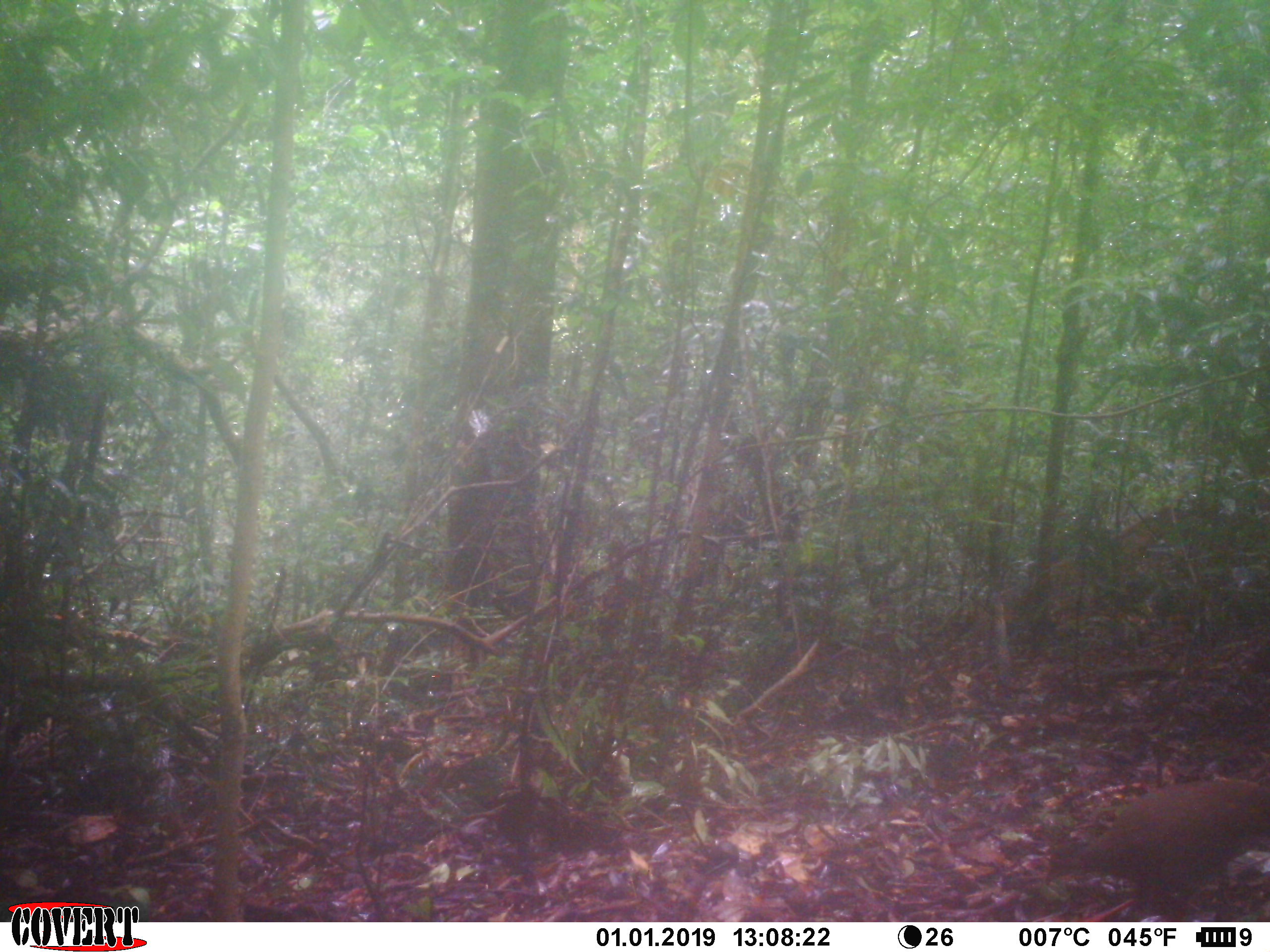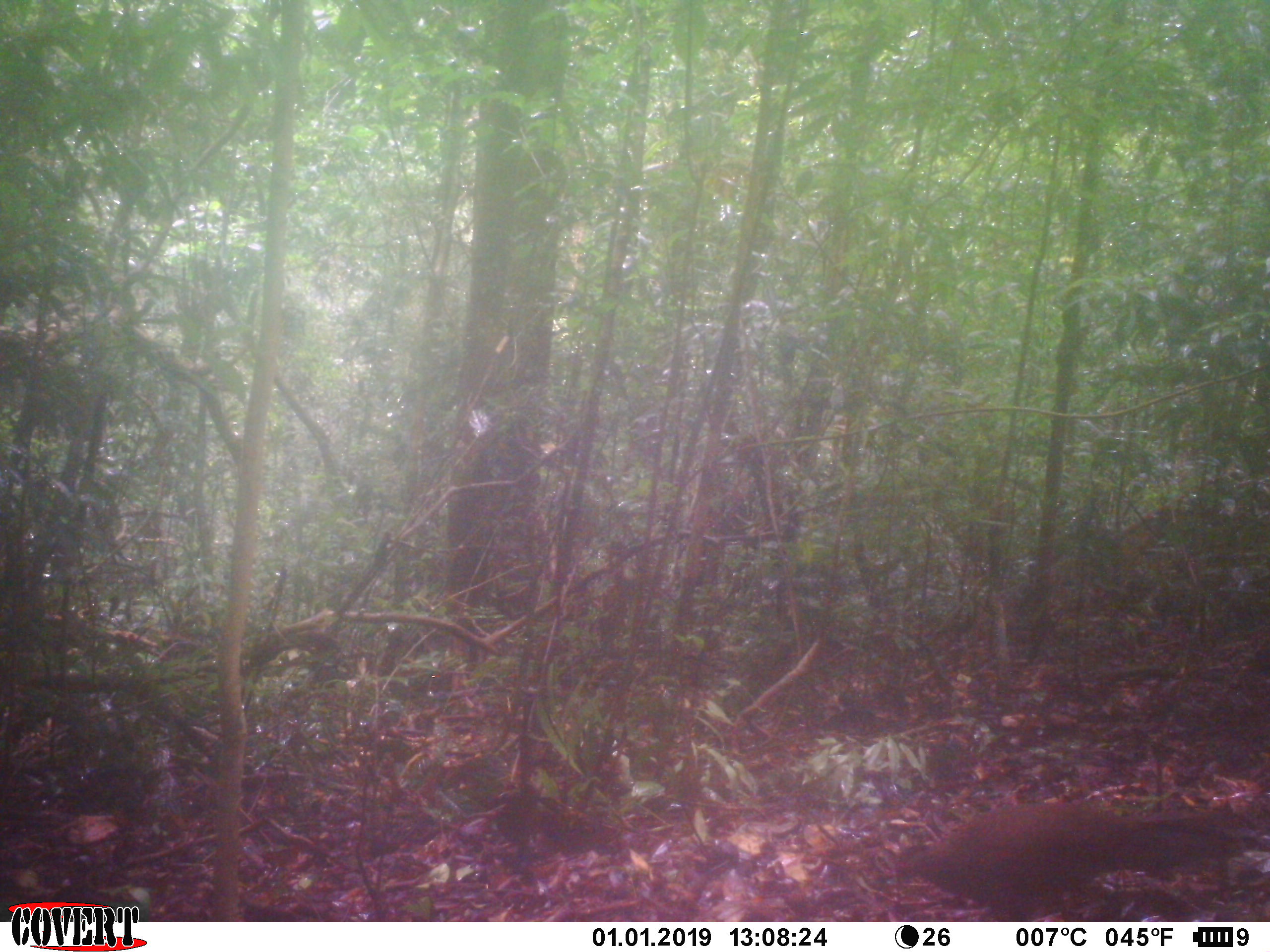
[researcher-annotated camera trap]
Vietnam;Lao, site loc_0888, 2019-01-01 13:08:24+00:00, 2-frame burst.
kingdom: Animalia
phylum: Chordata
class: Aves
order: Galliformes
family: Phasianidae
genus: Lophura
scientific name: Lophura nycthemera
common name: silver pheasant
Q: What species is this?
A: Silver pheasant (Lophura nycthemera).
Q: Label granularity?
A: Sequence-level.